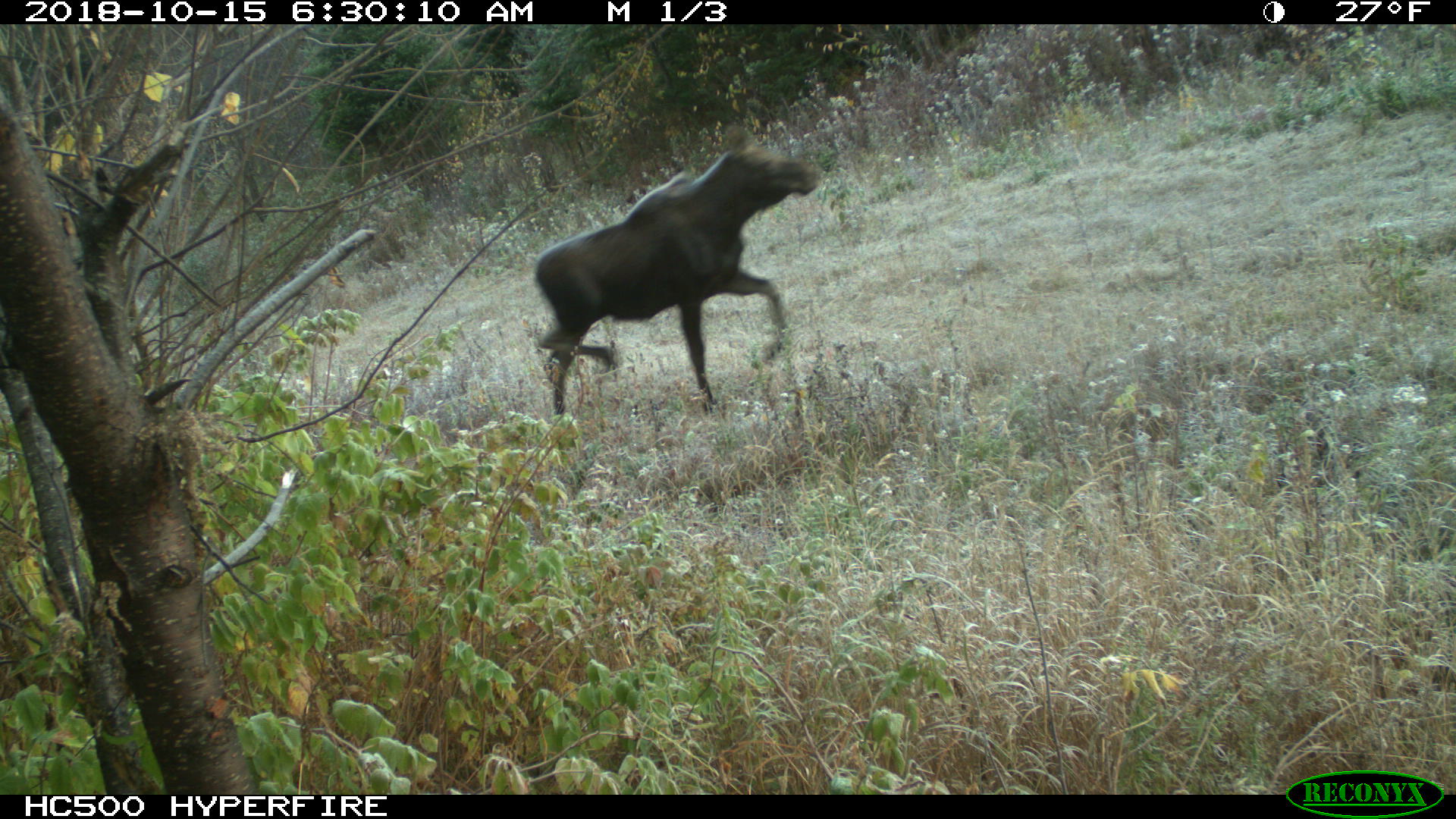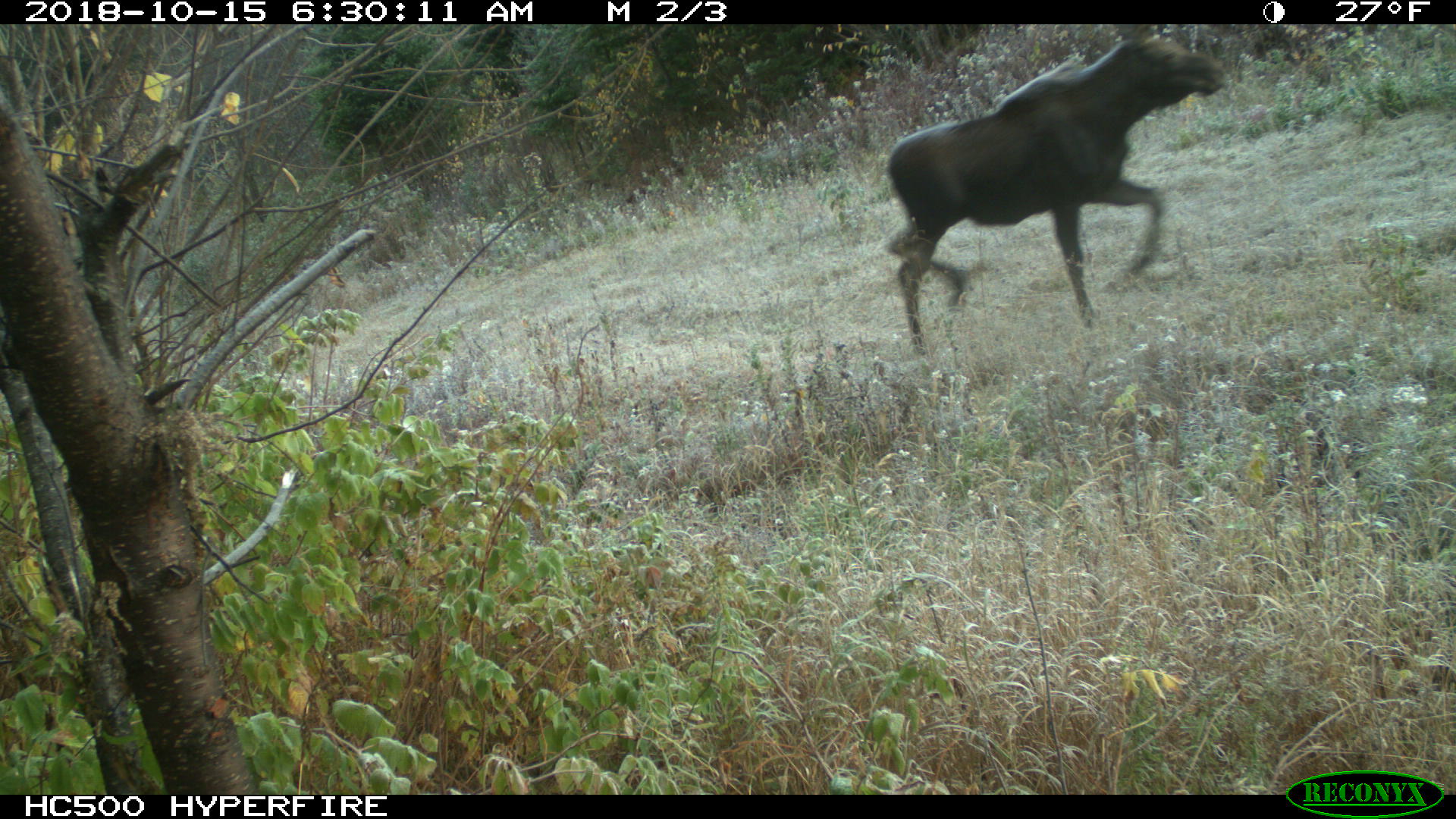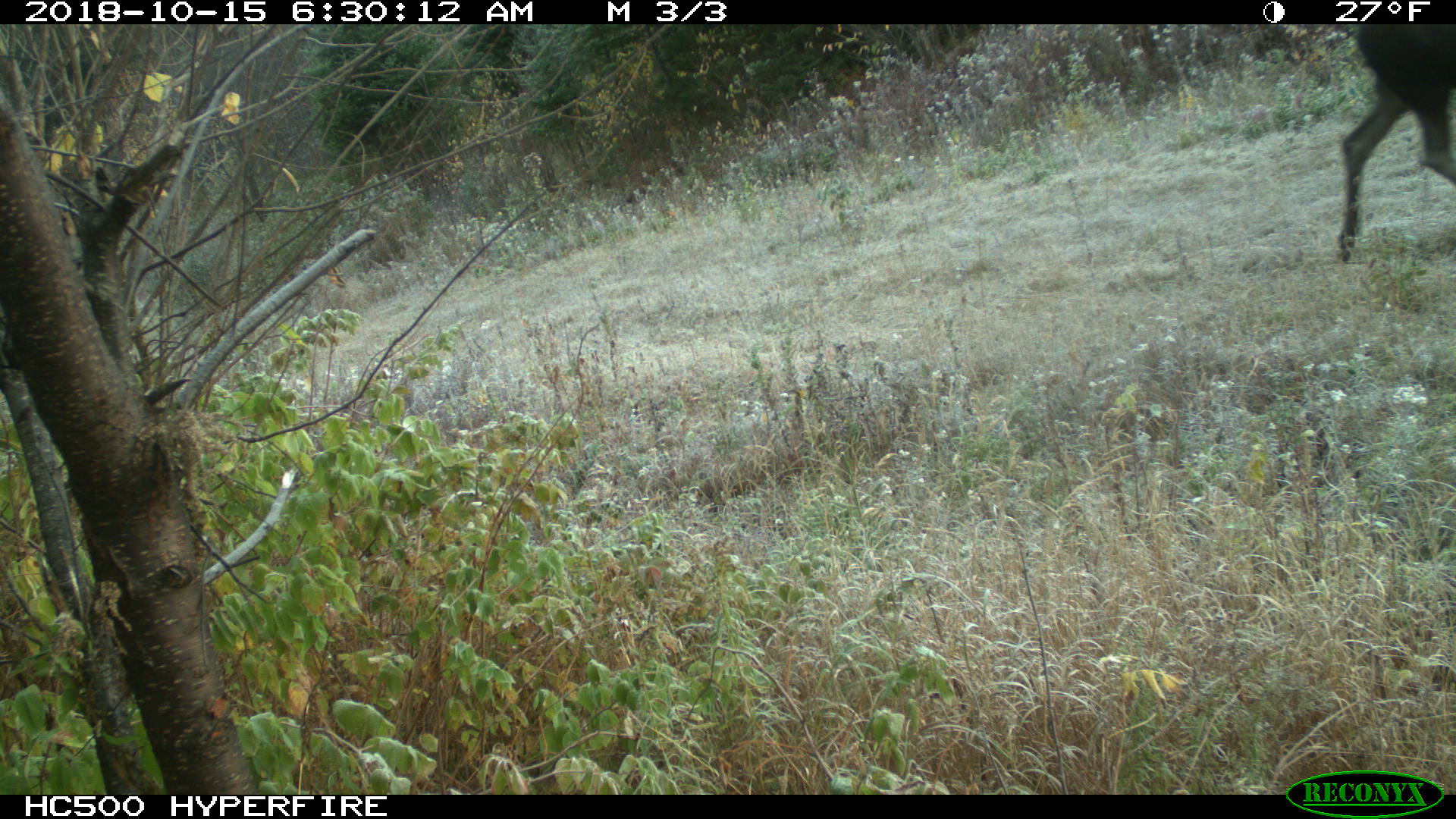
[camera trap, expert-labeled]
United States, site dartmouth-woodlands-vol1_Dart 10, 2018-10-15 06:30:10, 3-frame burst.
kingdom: Animalia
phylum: Chordata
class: Mammalia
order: Artiodactyla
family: Cervidae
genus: Alces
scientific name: Alces alces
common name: moose